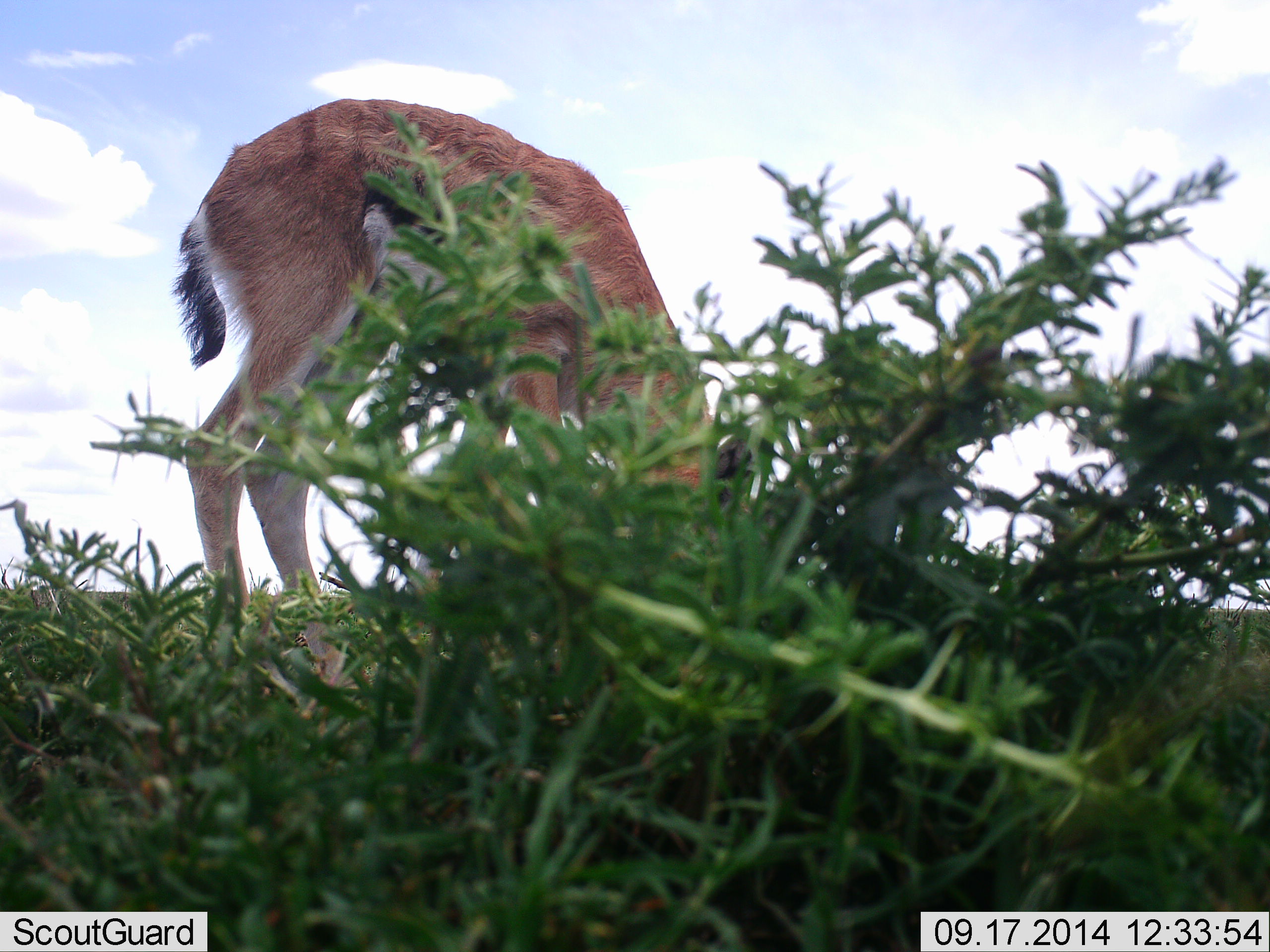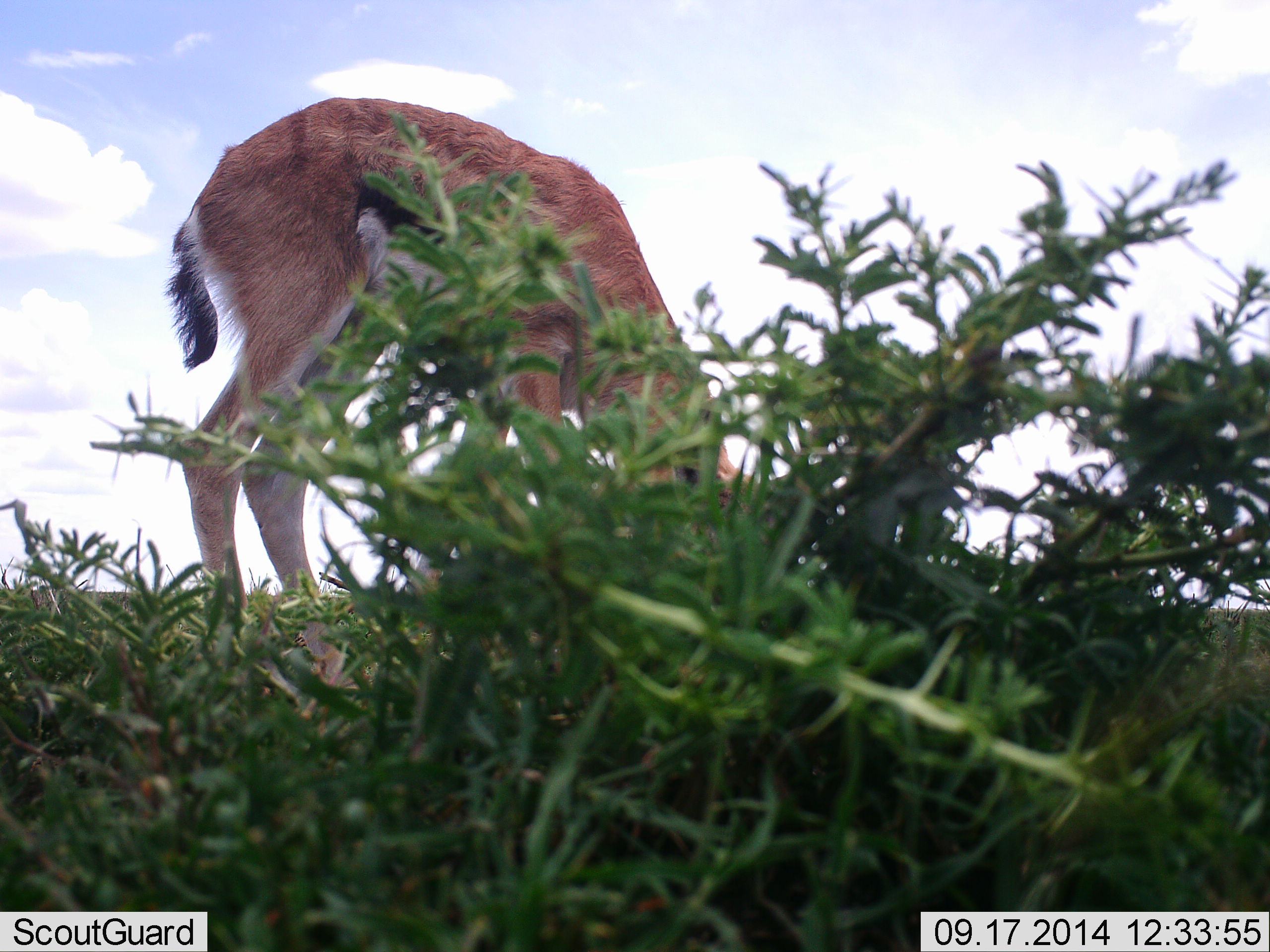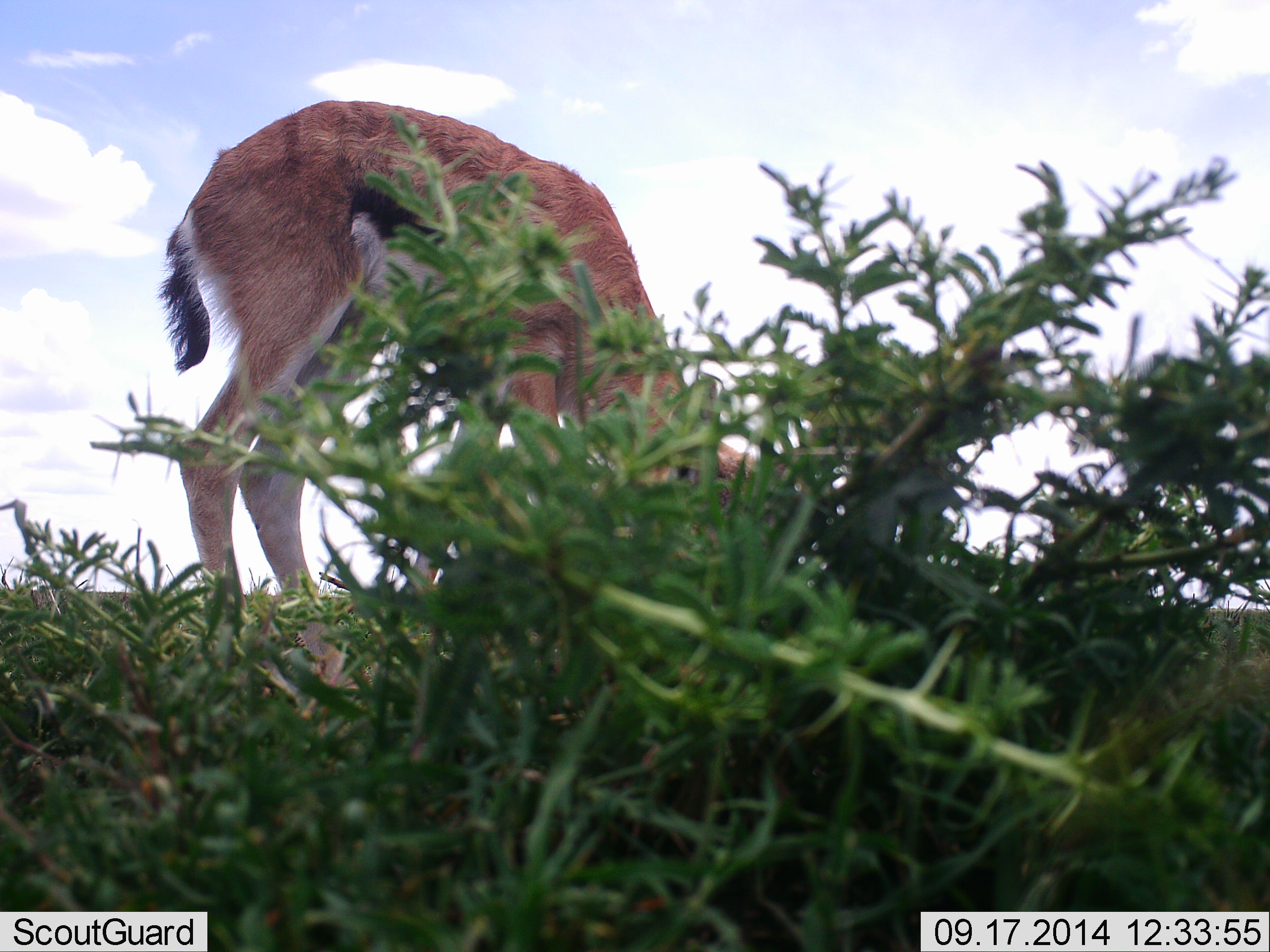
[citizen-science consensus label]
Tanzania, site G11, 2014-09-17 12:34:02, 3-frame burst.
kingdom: Animalia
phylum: Chordata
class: Mammalia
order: Artiodactyla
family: Bovidae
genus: Eudorcas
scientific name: Eudorcas thomsonii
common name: thomson's gazelle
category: gazellethomsons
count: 1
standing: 40%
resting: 0%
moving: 0%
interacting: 0%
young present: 0%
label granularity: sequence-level